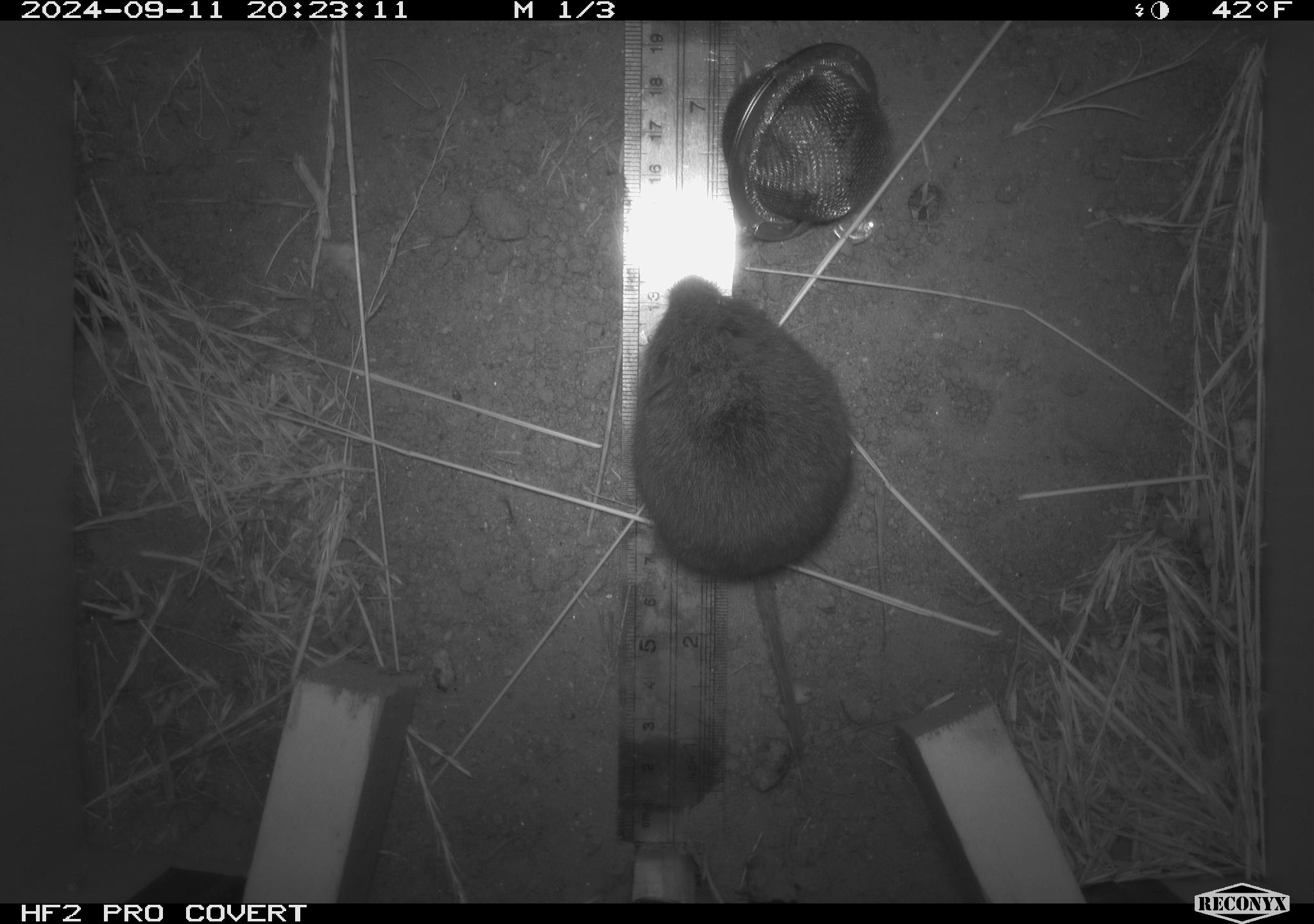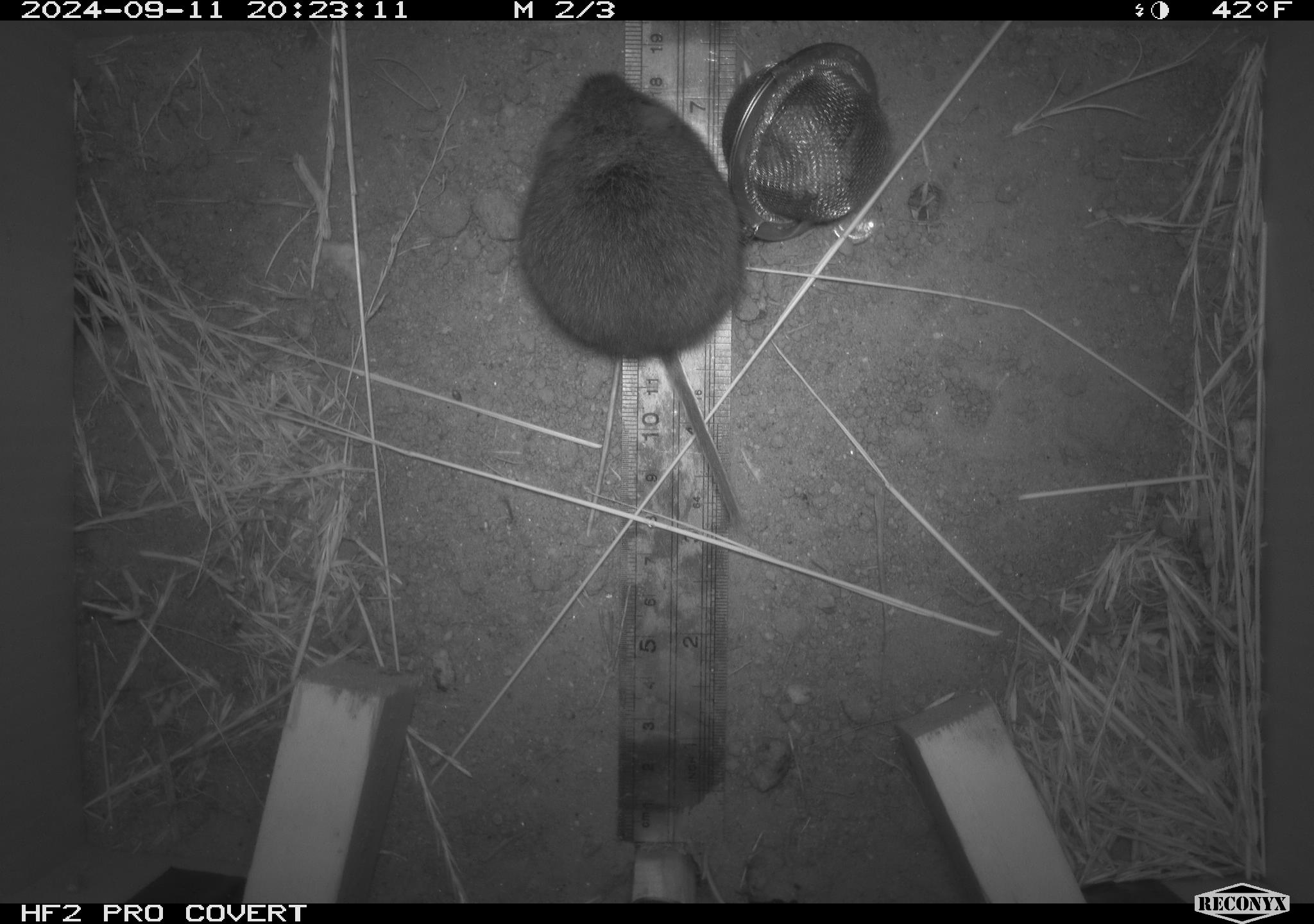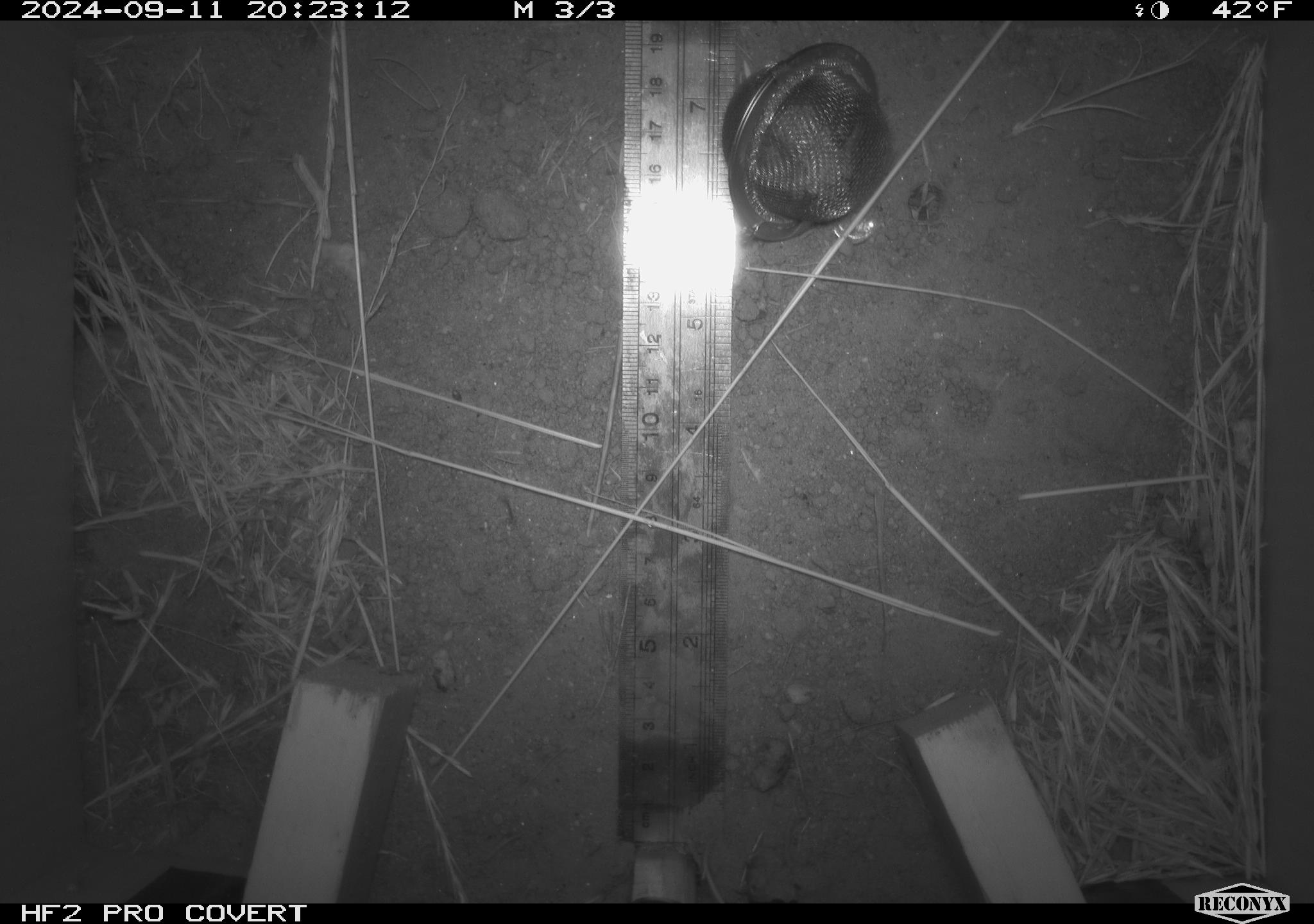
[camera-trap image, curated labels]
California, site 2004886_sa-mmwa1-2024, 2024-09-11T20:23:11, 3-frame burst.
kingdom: Animalia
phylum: Chordata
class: Mammalia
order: Rodentia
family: Cricetidae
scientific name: Arvicolinae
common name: voles, lemmings, and muskrats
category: arvicolinae subfamily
Arvicolinae subfamily (voles, lemmings, and muskrats) (Arvicolinae).